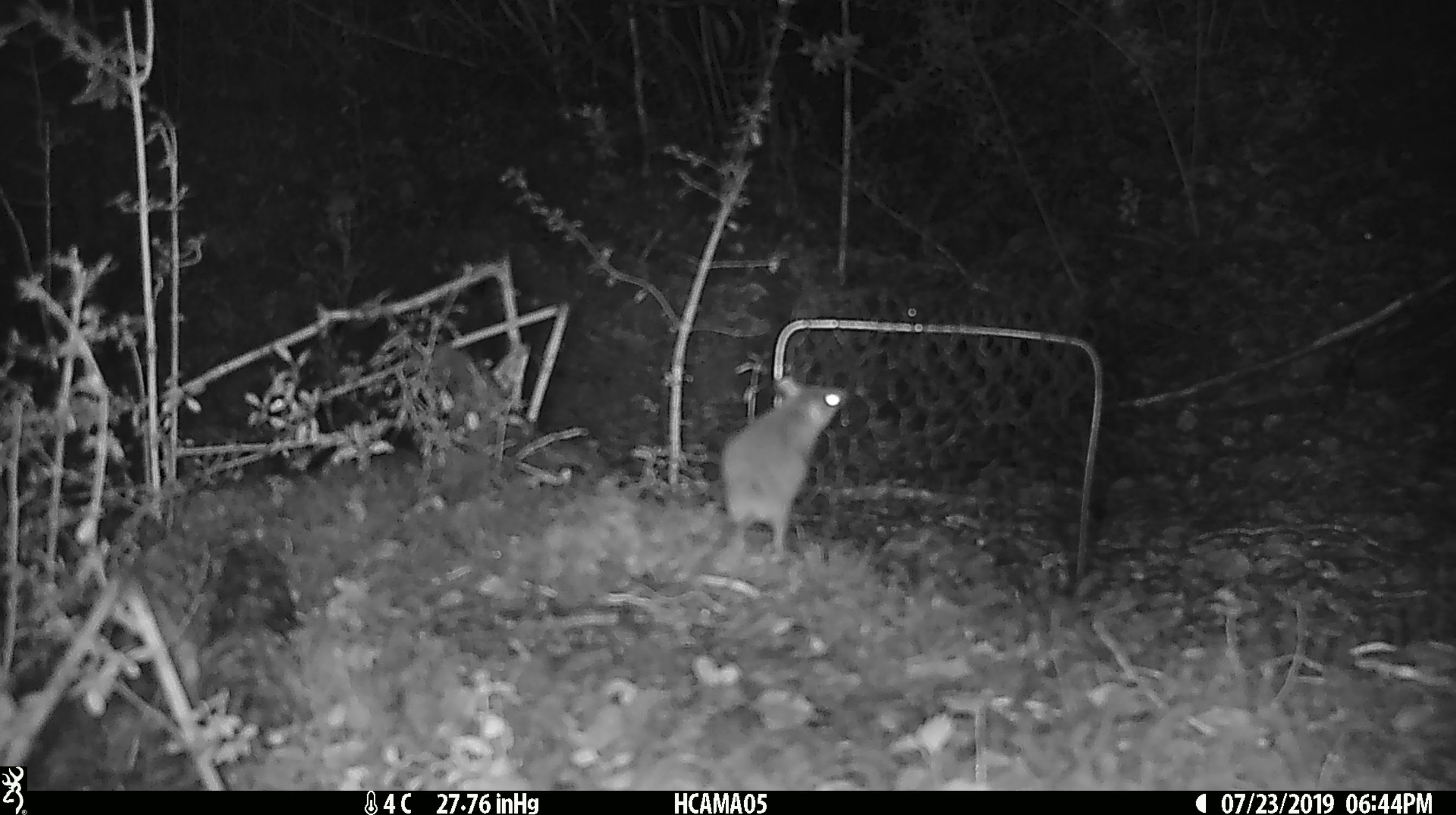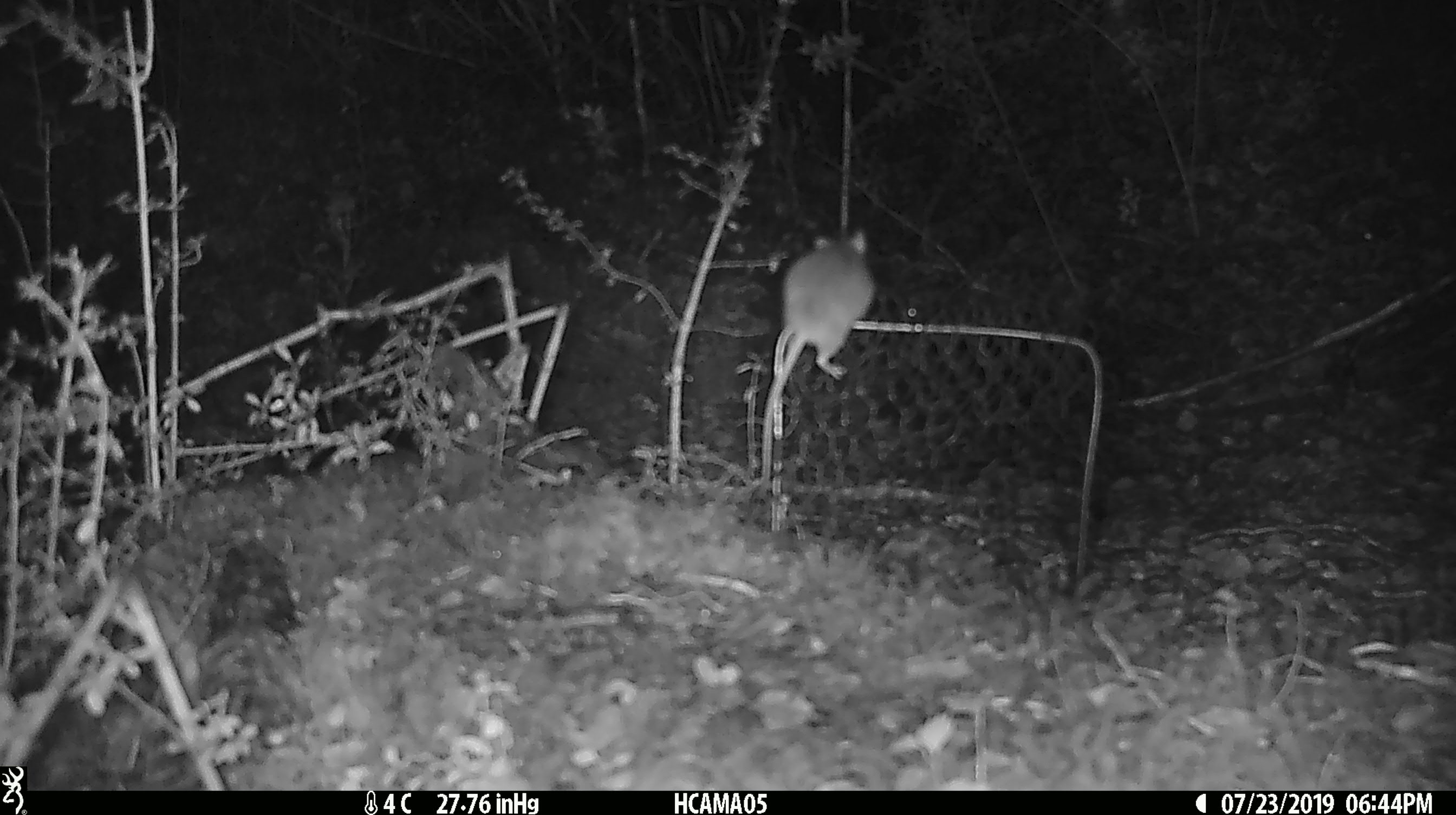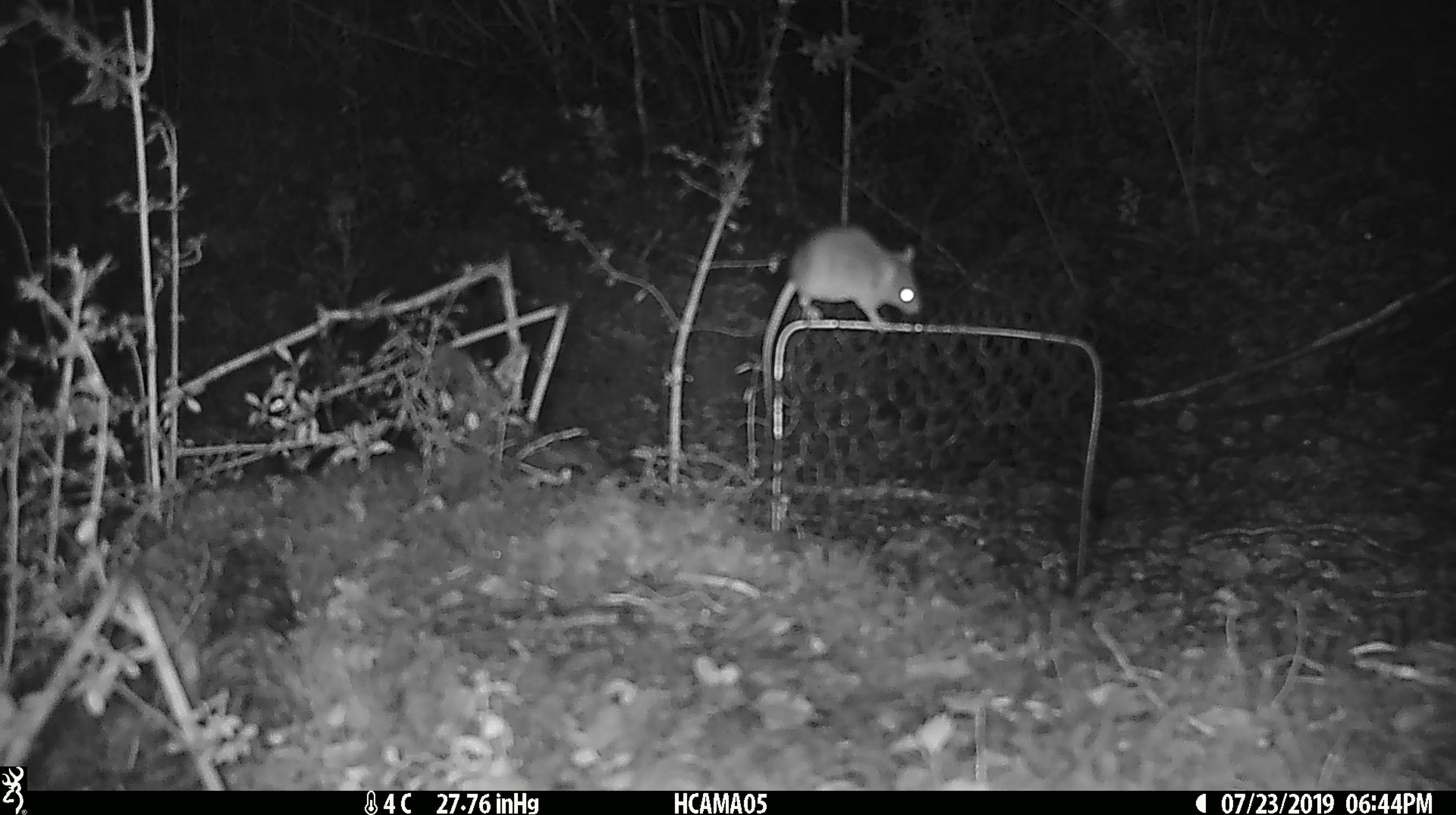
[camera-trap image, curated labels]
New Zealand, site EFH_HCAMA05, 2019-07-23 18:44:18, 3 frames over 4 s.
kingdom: Animalia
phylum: Chordata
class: Mammalia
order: Rodentia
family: Muridae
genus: Mus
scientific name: Mus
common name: mouse